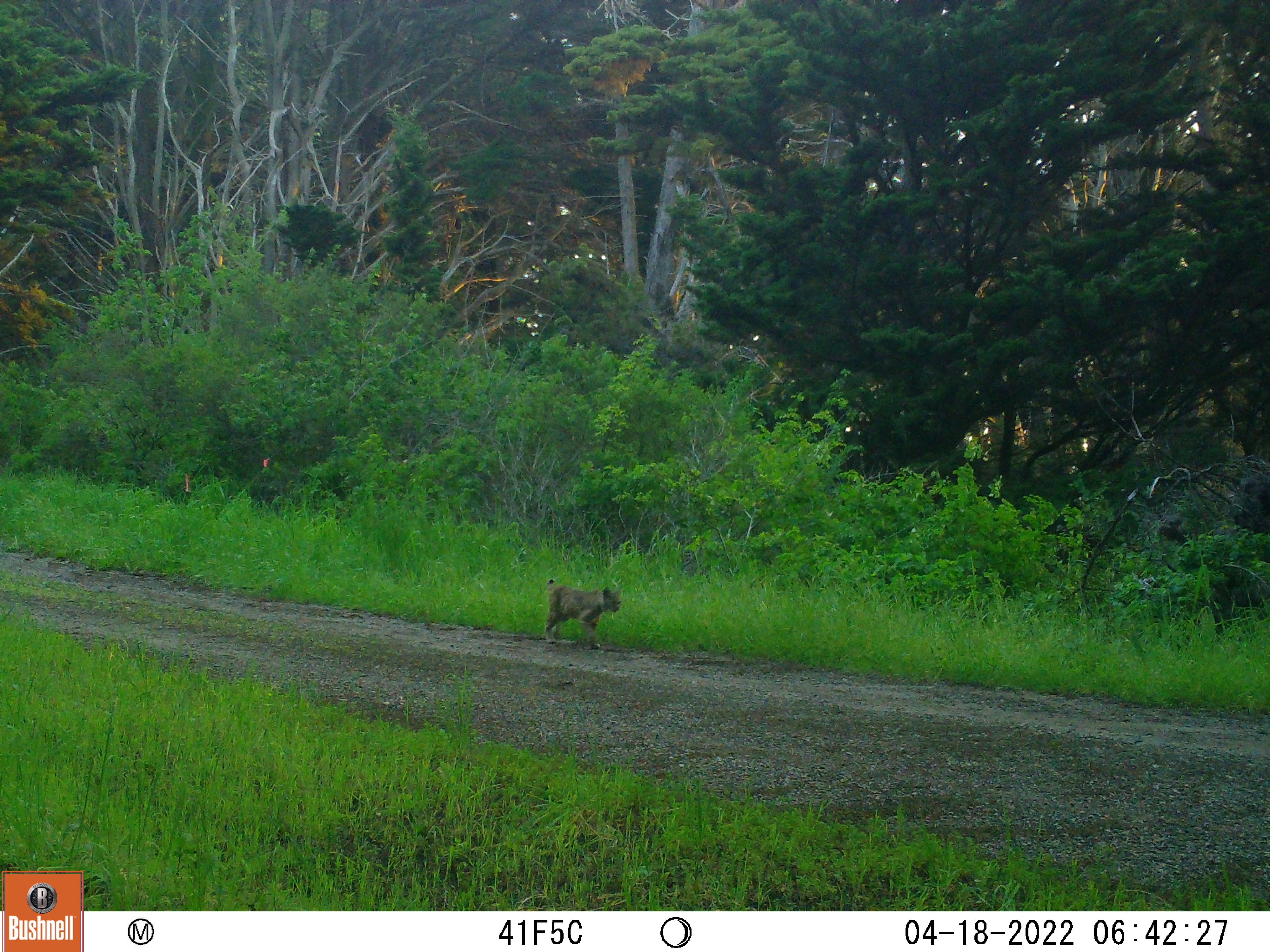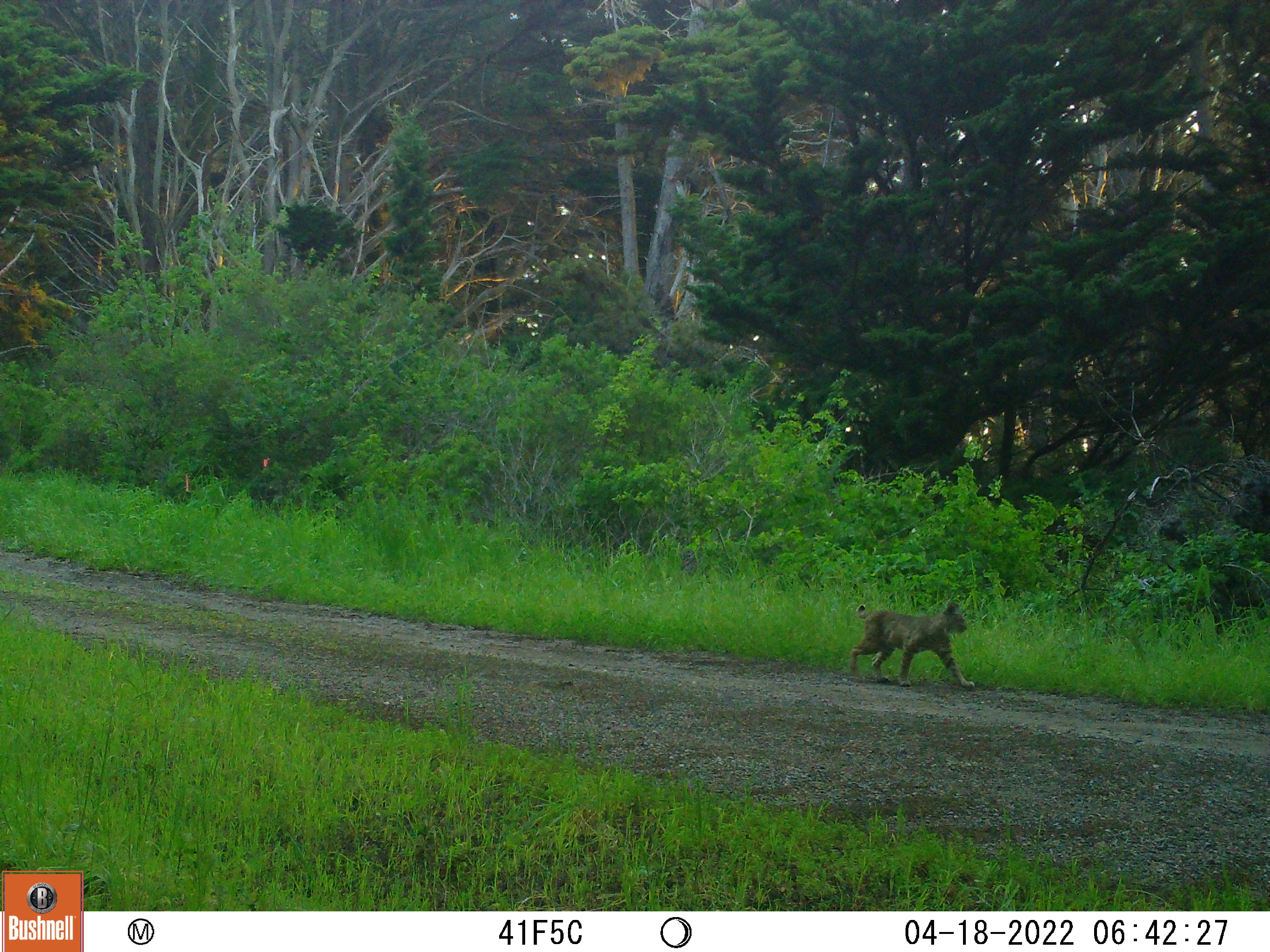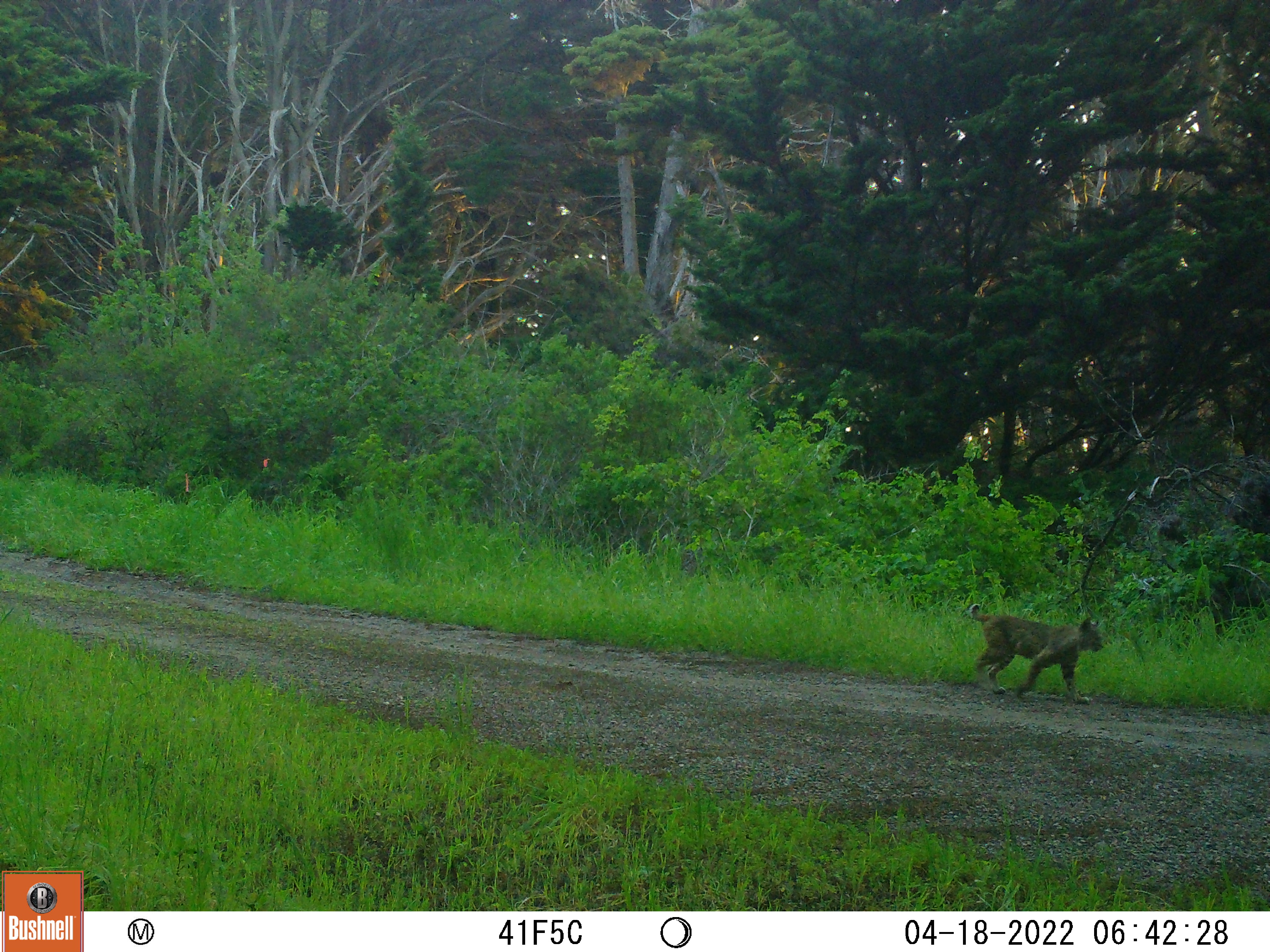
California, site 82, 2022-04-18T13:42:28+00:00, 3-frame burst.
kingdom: Animalia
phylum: Chordata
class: Mammalia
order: Carnivora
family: Felidae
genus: Lynx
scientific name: Lynx rufus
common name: bobcat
Bobcat (Lynx rufus).